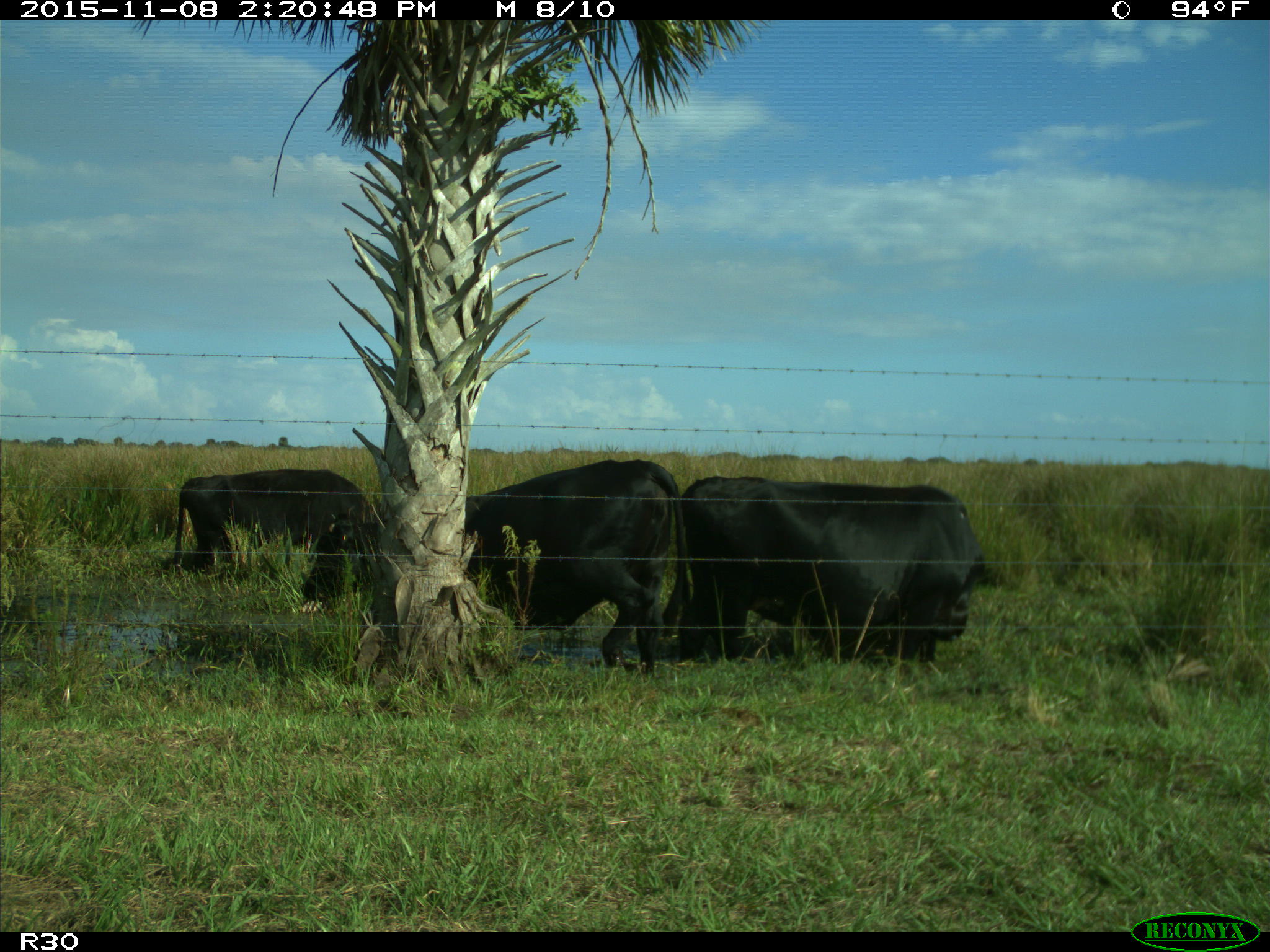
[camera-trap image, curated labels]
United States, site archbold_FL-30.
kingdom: Animalia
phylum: Chordata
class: Mammalia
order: Artiodactyla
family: Bovidae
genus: Bos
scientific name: Bos taurus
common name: domestic cow